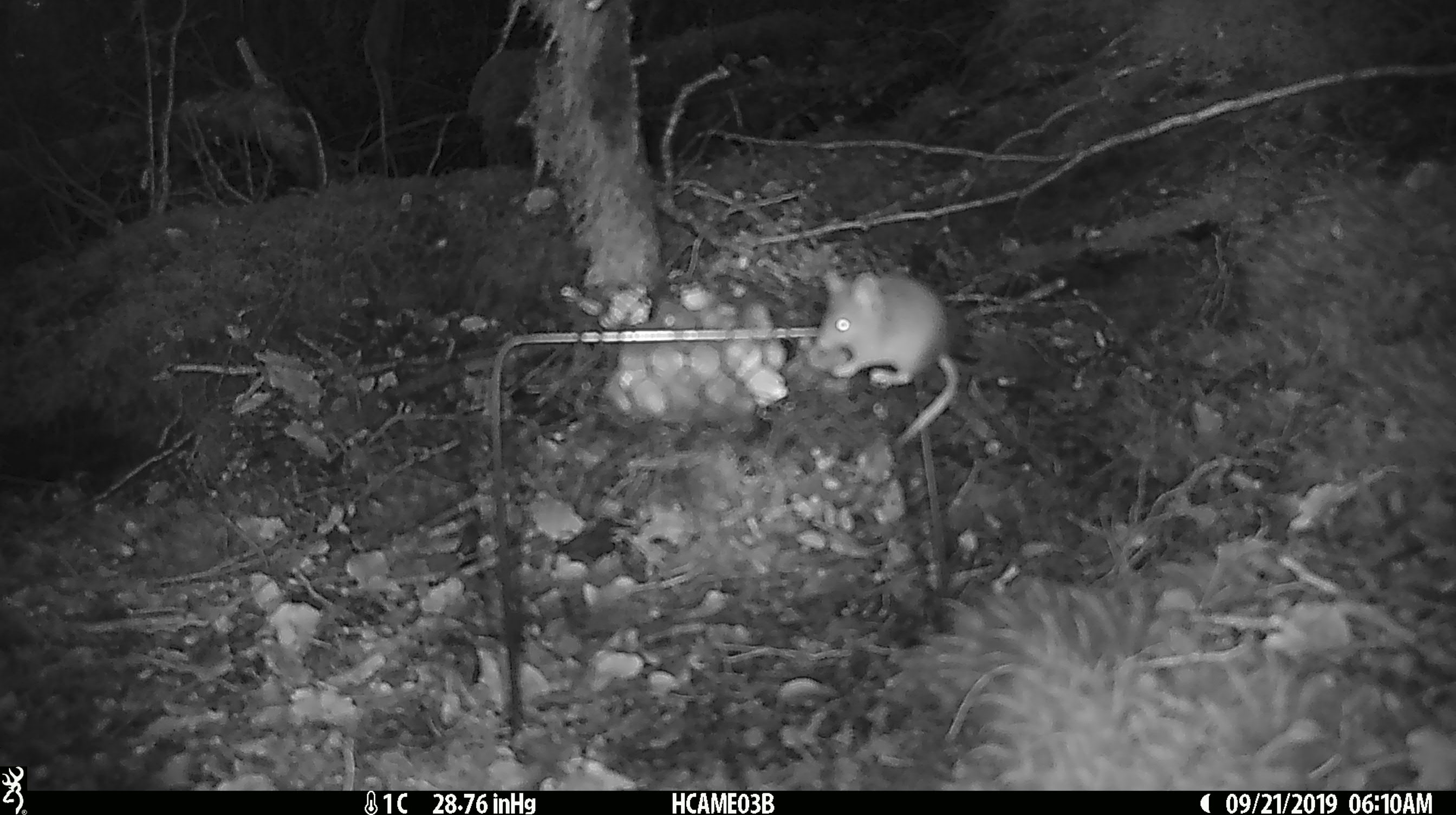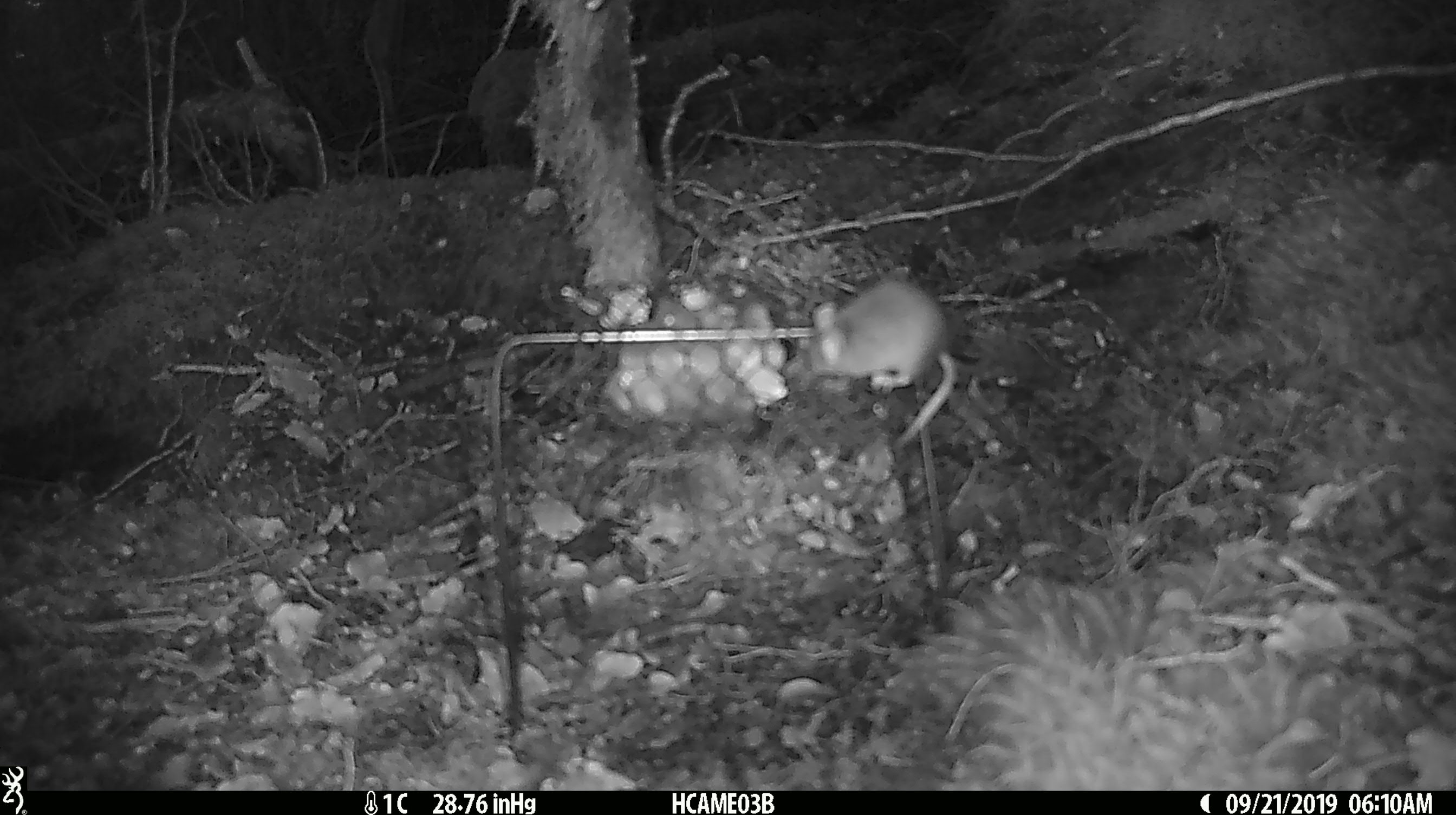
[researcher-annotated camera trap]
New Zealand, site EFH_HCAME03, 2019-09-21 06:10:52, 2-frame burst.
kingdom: Animalia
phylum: Chordata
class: Mammalia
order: Rodentia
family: Muridae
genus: Mus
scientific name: Mus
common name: mouse